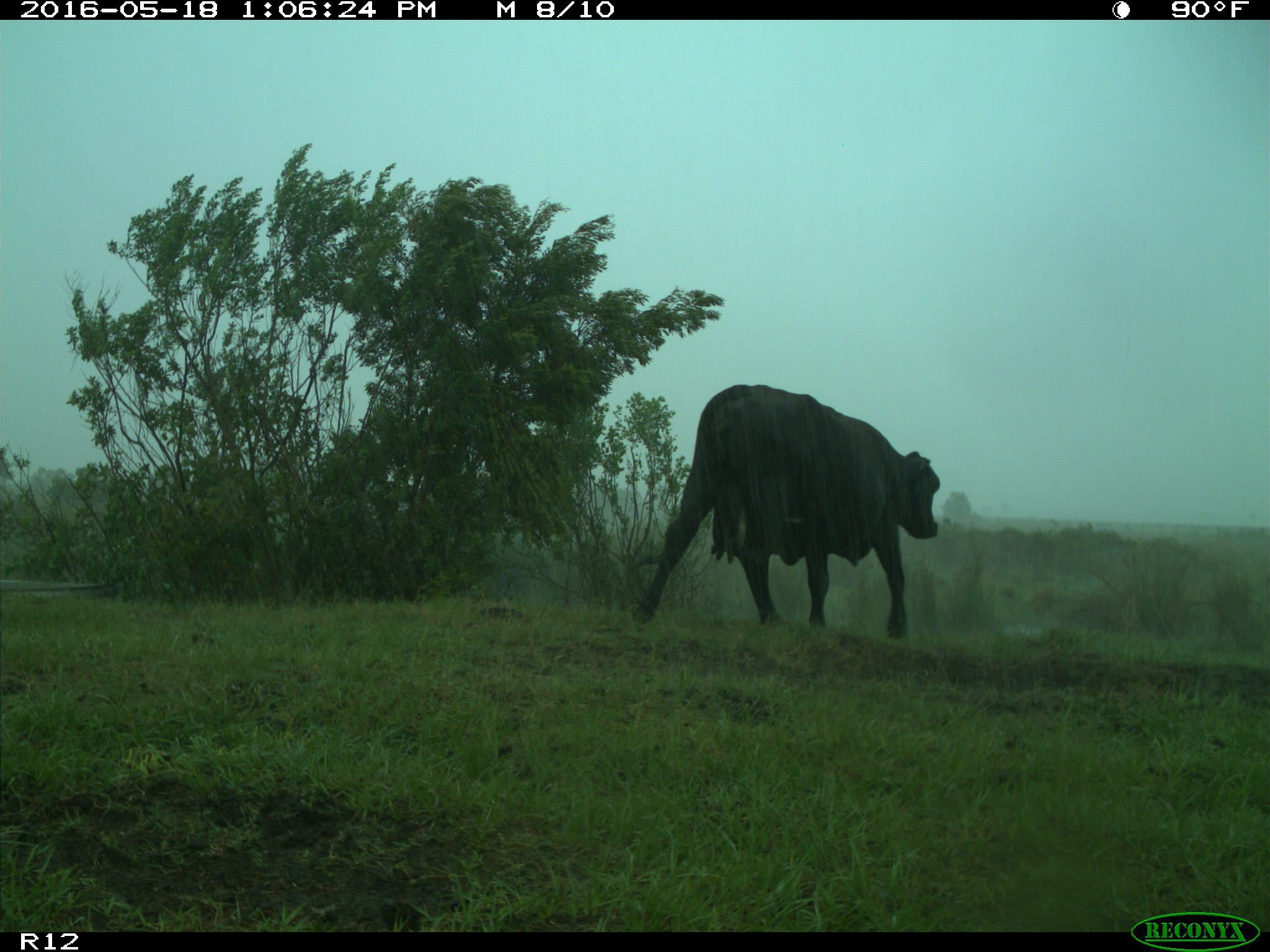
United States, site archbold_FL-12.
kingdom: Animalia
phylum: Chordata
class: Mammalia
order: Artiodactyla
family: Bovidae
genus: Bos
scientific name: Bos taurus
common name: domestic cow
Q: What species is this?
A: Bos taurus (domestic cow).